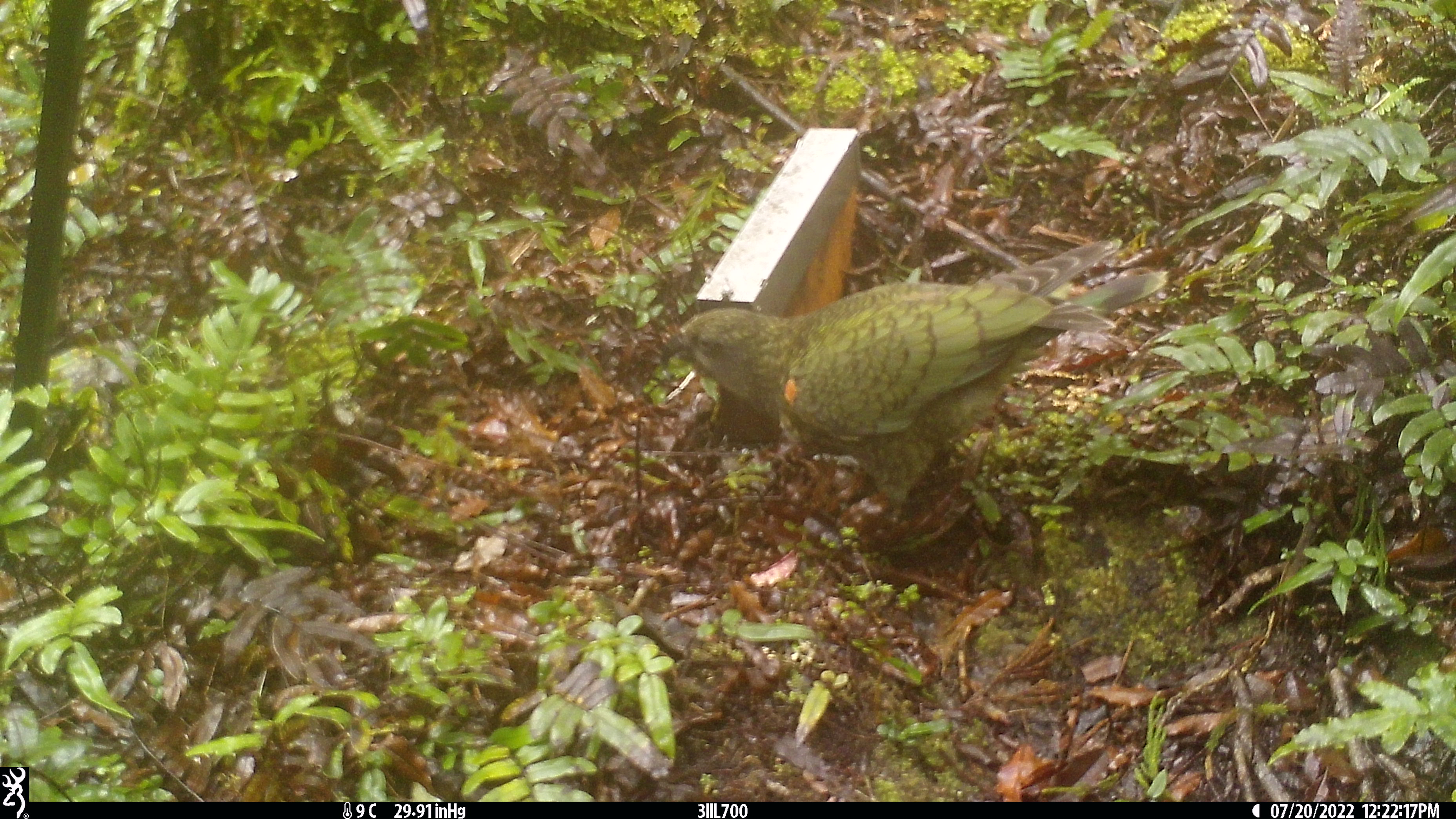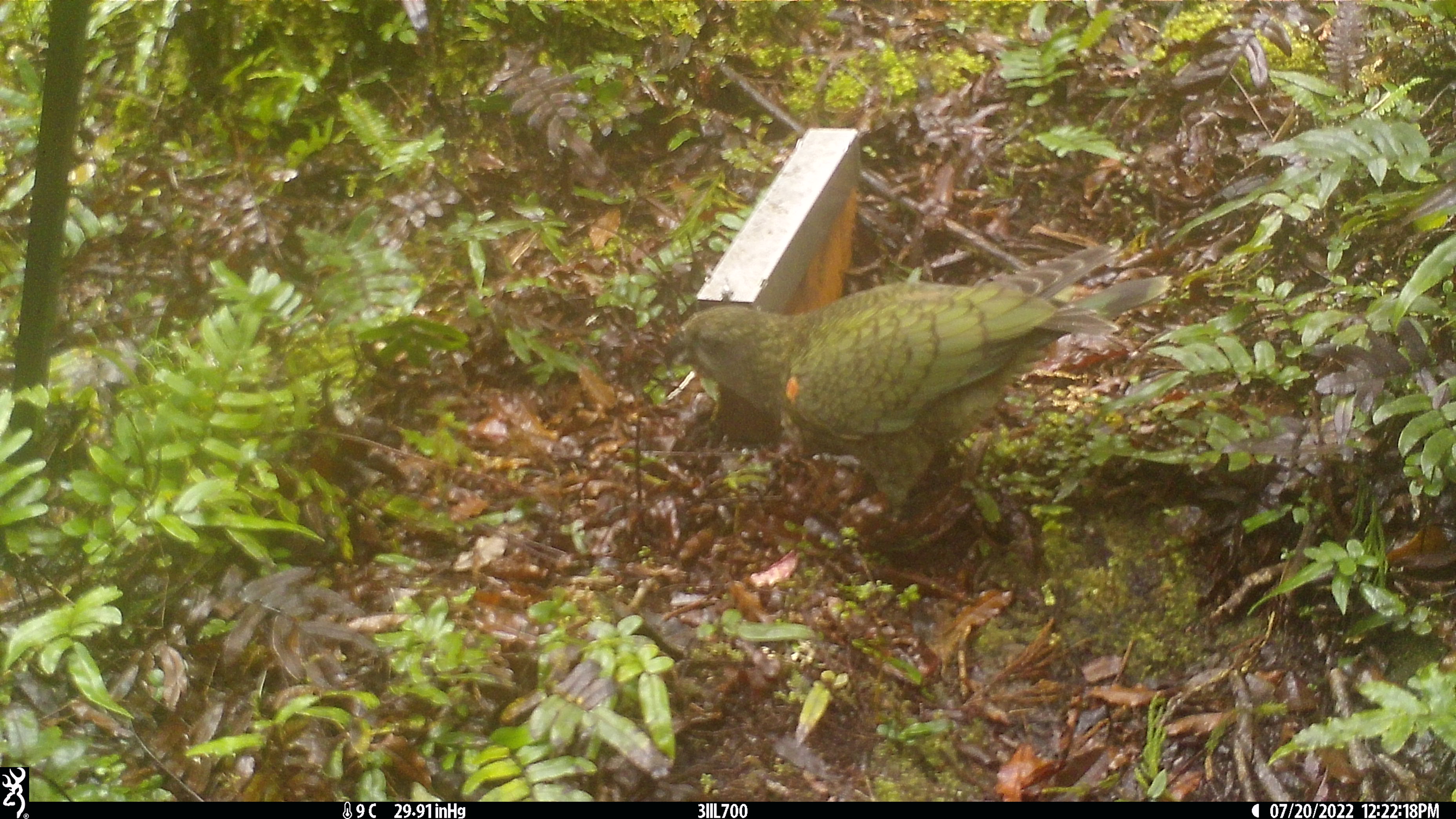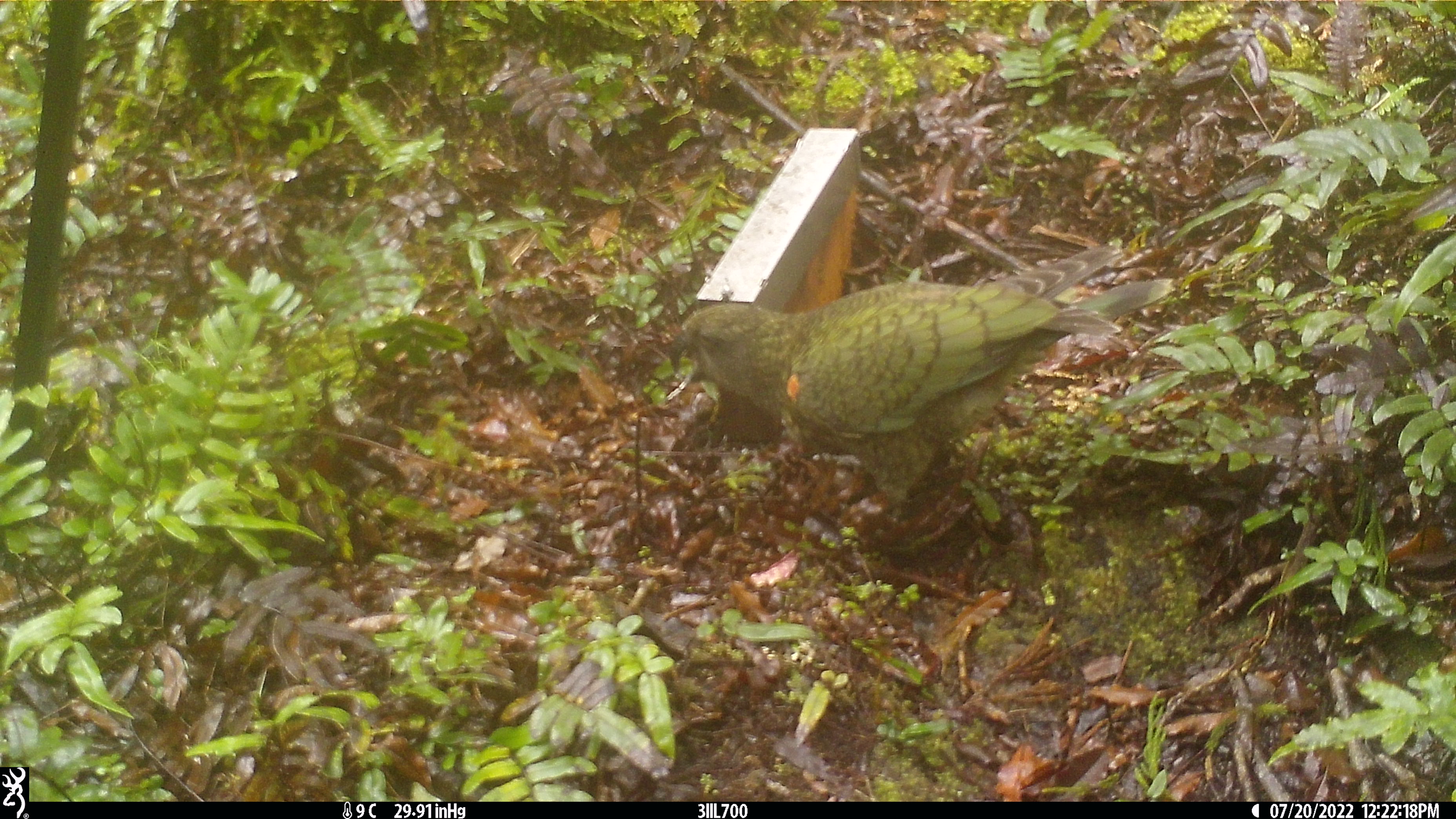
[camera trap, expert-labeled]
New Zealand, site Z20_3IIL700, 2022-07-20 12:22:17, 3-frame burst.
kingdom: Animalia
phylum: Chordata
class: Aves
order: Psittaciformes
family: Strigopidae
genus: Nestor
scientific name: Nestor notabilis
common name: kea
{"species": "kea (Nestor notabilis)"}